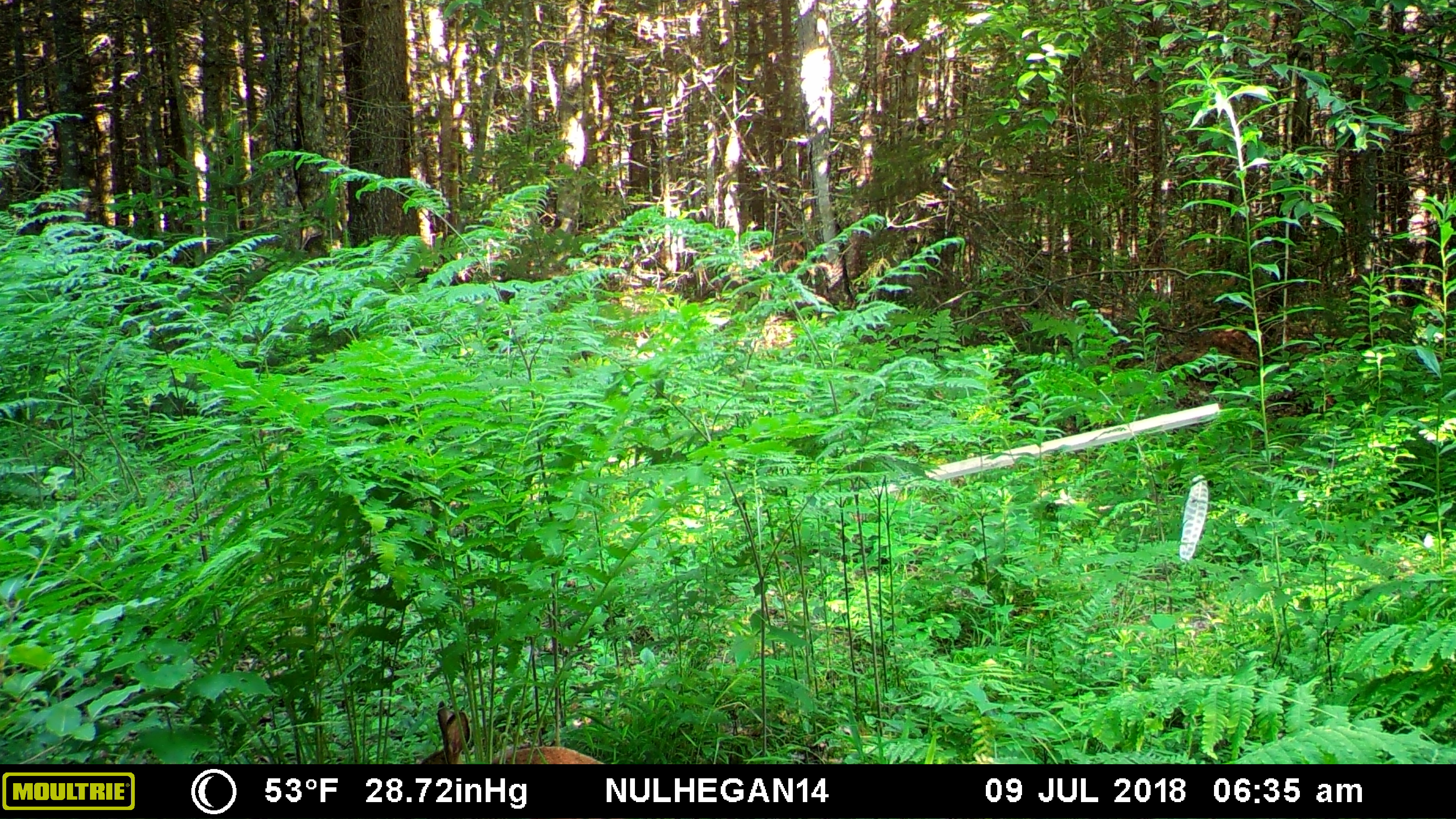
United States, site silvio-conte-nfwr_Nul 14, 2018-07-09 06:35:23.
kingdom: Animalia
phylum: Chordata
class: Mammalia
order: Lagomorpha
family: Leporidae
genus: Lepus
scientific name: Lepus americanus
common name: snowshoe hare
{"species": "snowshoe hare (Lepus americanus)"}